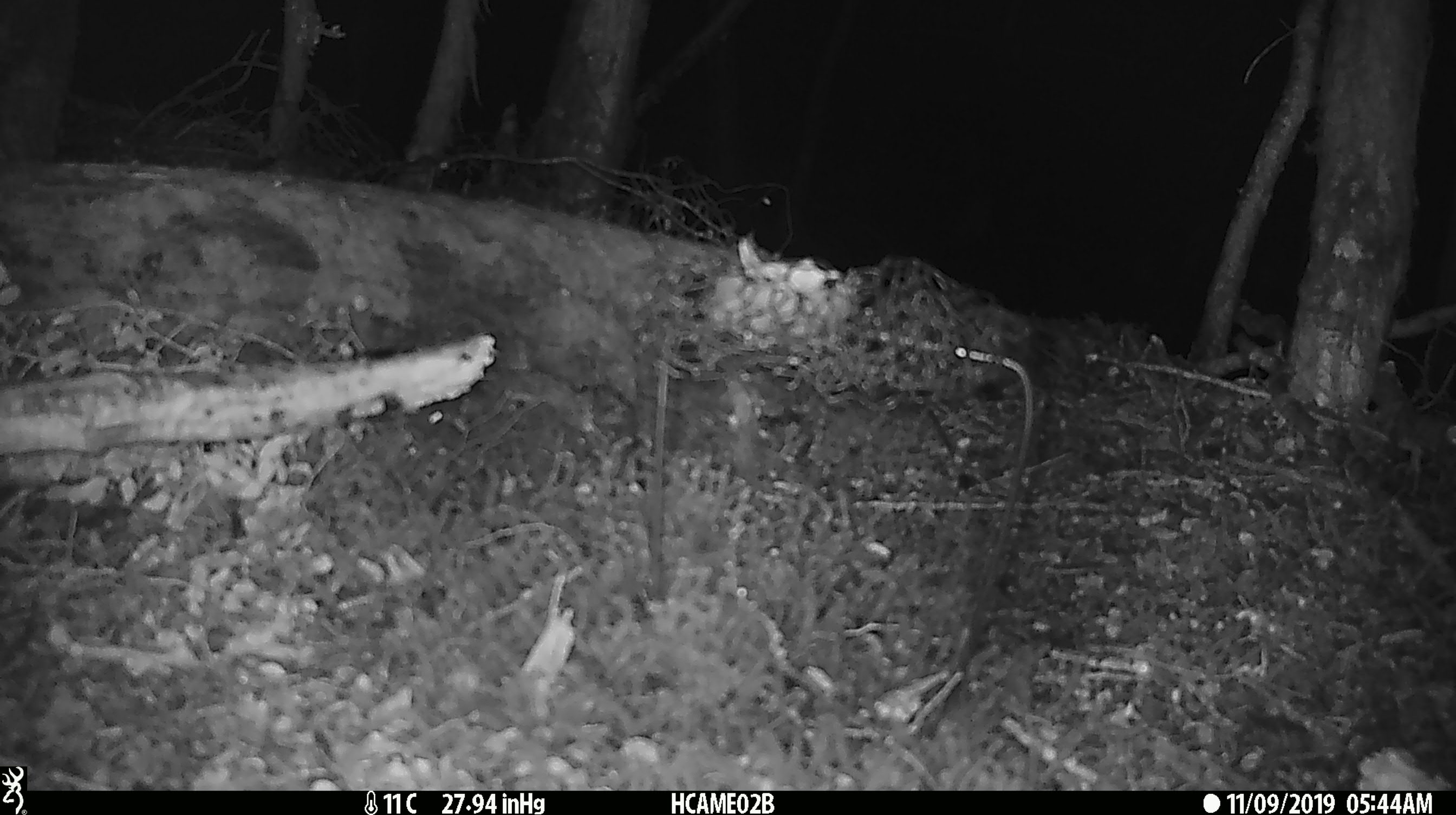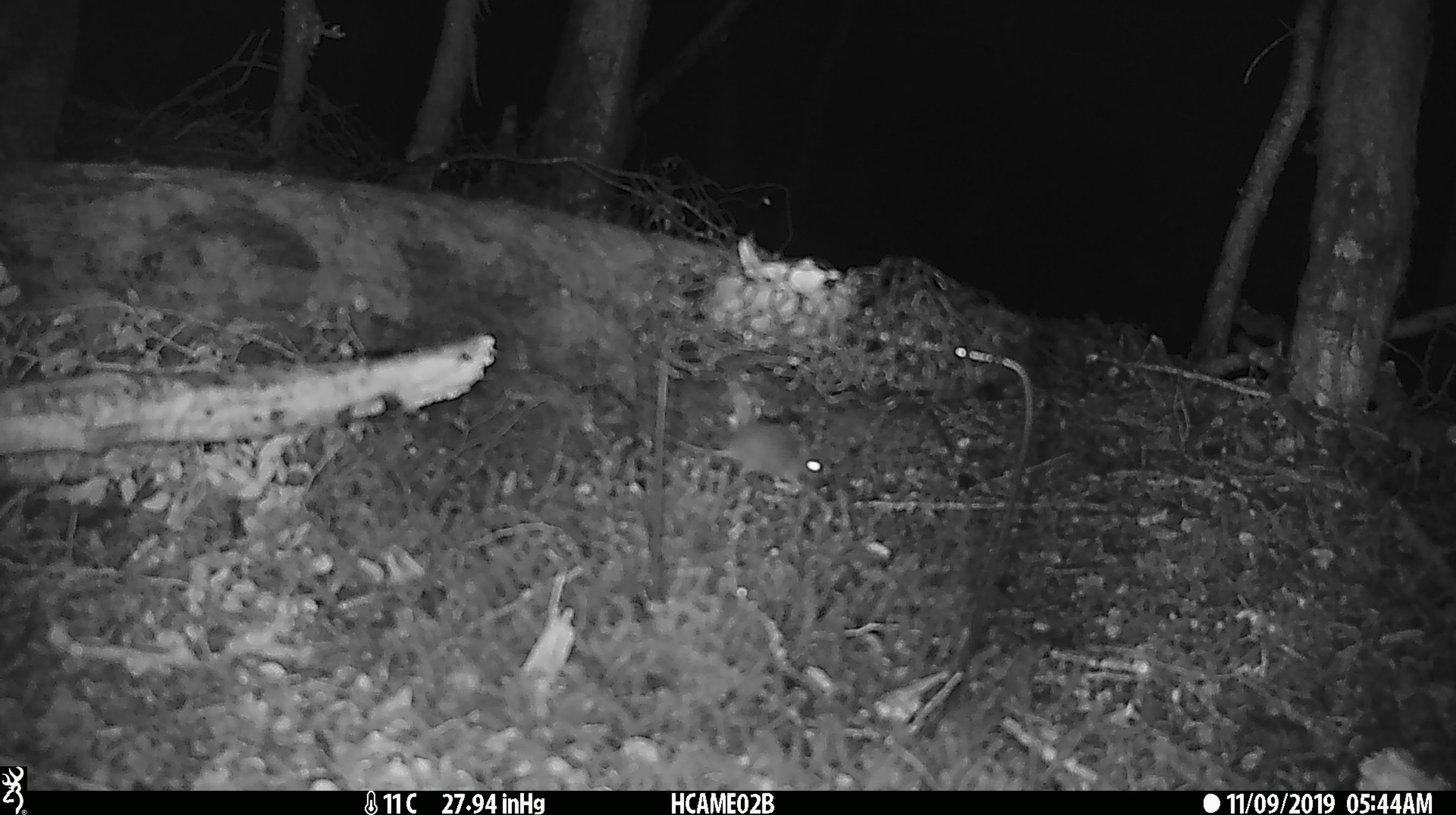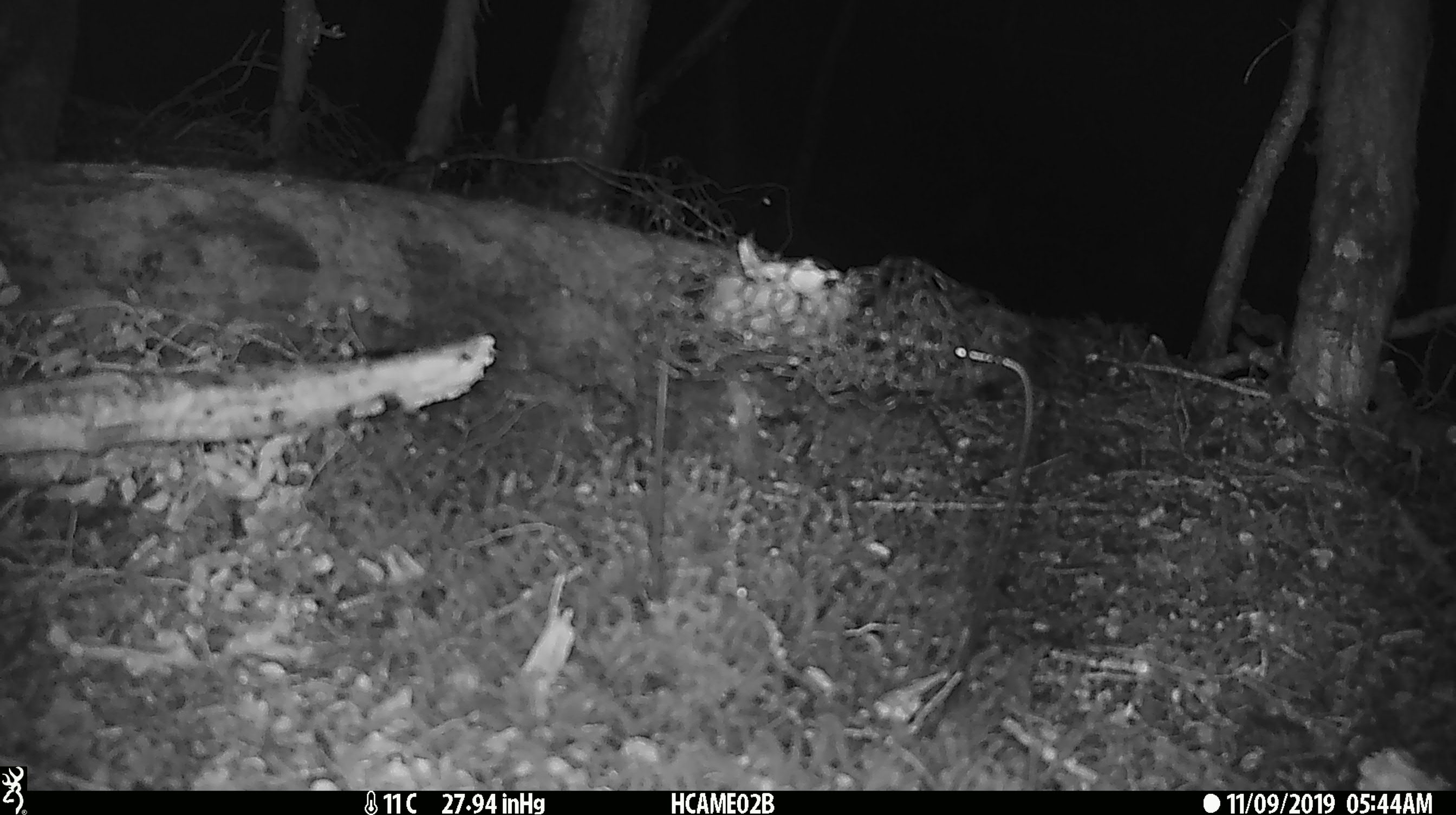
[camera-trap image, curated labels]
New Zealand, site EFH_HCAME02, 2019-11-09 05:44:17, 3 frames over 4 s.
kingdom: Animalia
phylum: Chordata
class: Mammalia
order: Rodentia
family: Muridae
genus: Mus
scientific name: Mus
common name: mouse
Mouse (Mus).